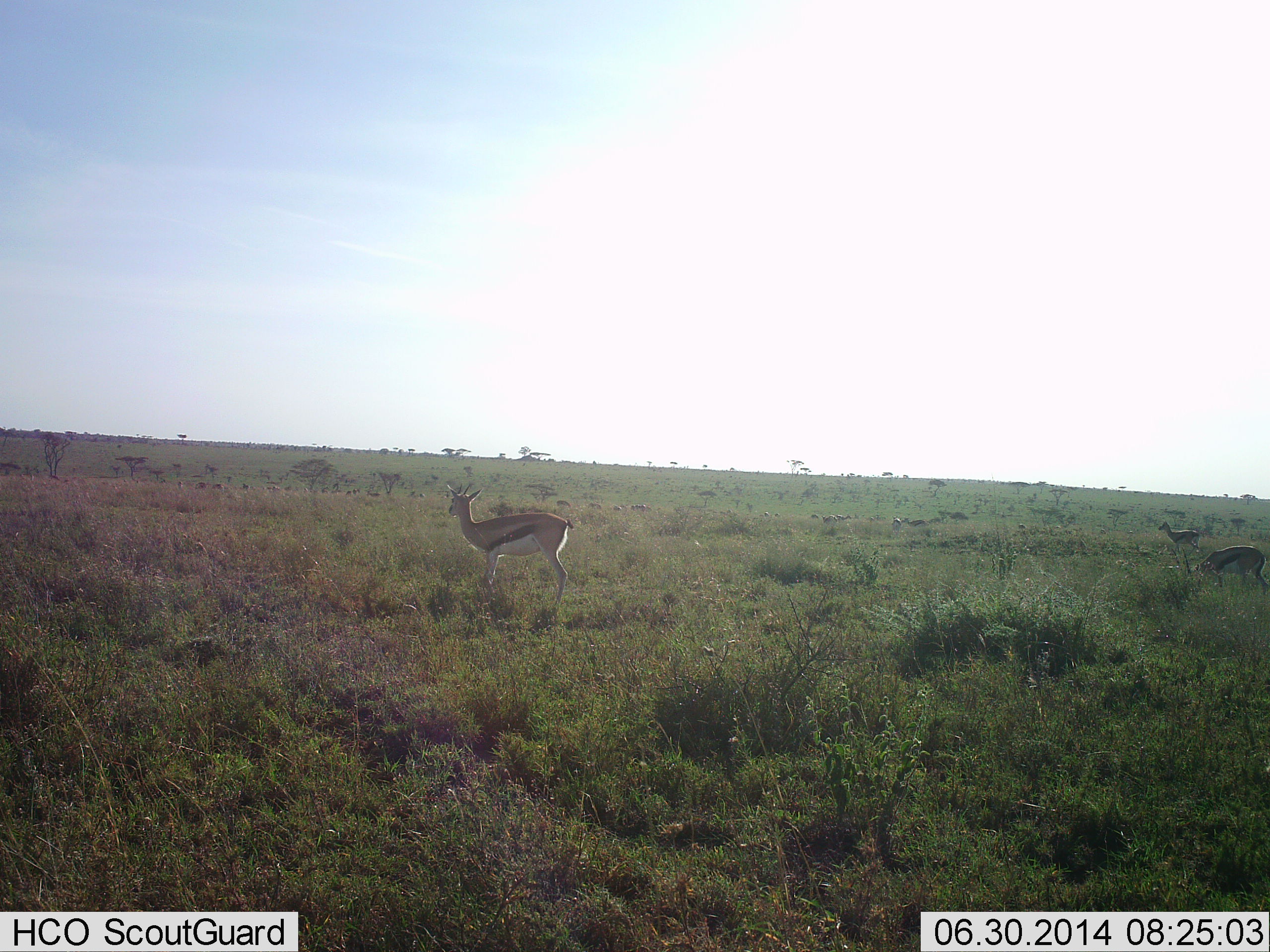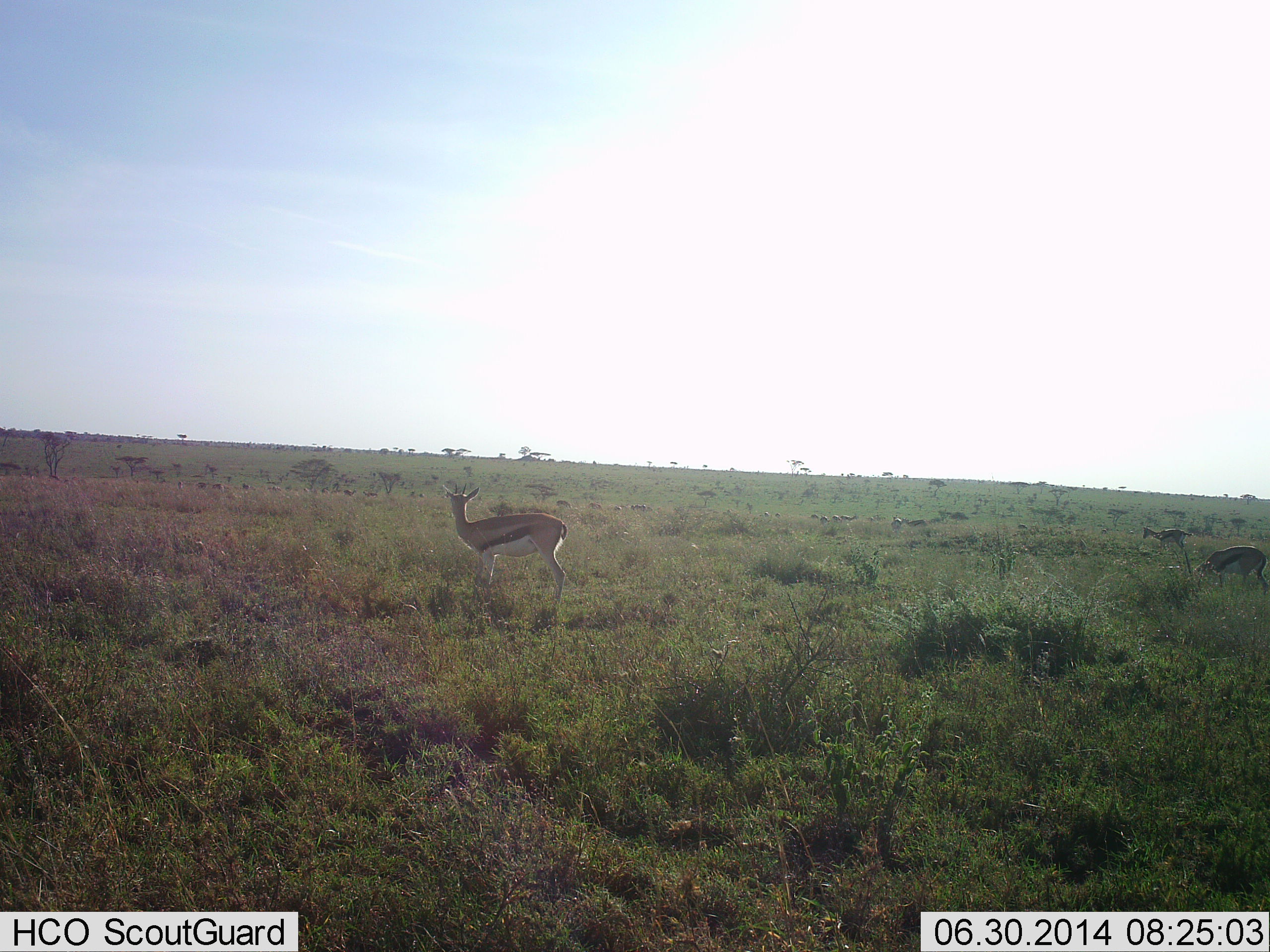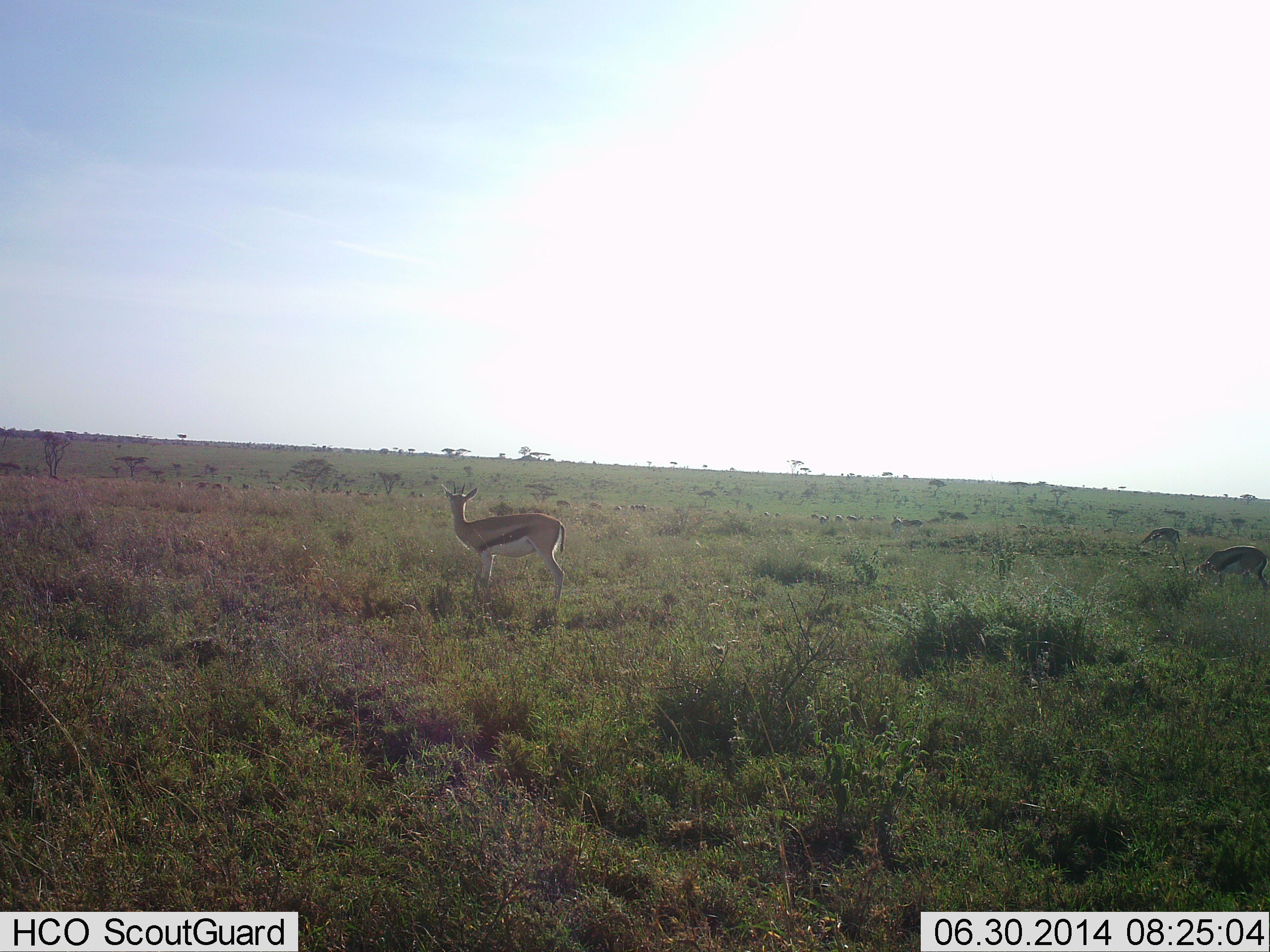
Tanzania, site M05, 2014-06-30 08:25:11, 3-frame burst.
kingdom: Animalia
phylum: Chordata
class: Mammalia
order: Artiodactyla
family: Bovidae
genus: Eudorcas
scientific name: Eudorcas thomsonii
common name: thomson's gazelle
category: gazellethomsons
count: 5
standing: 70%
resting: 0%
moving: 60%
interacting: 0%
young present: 0%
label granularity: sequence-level